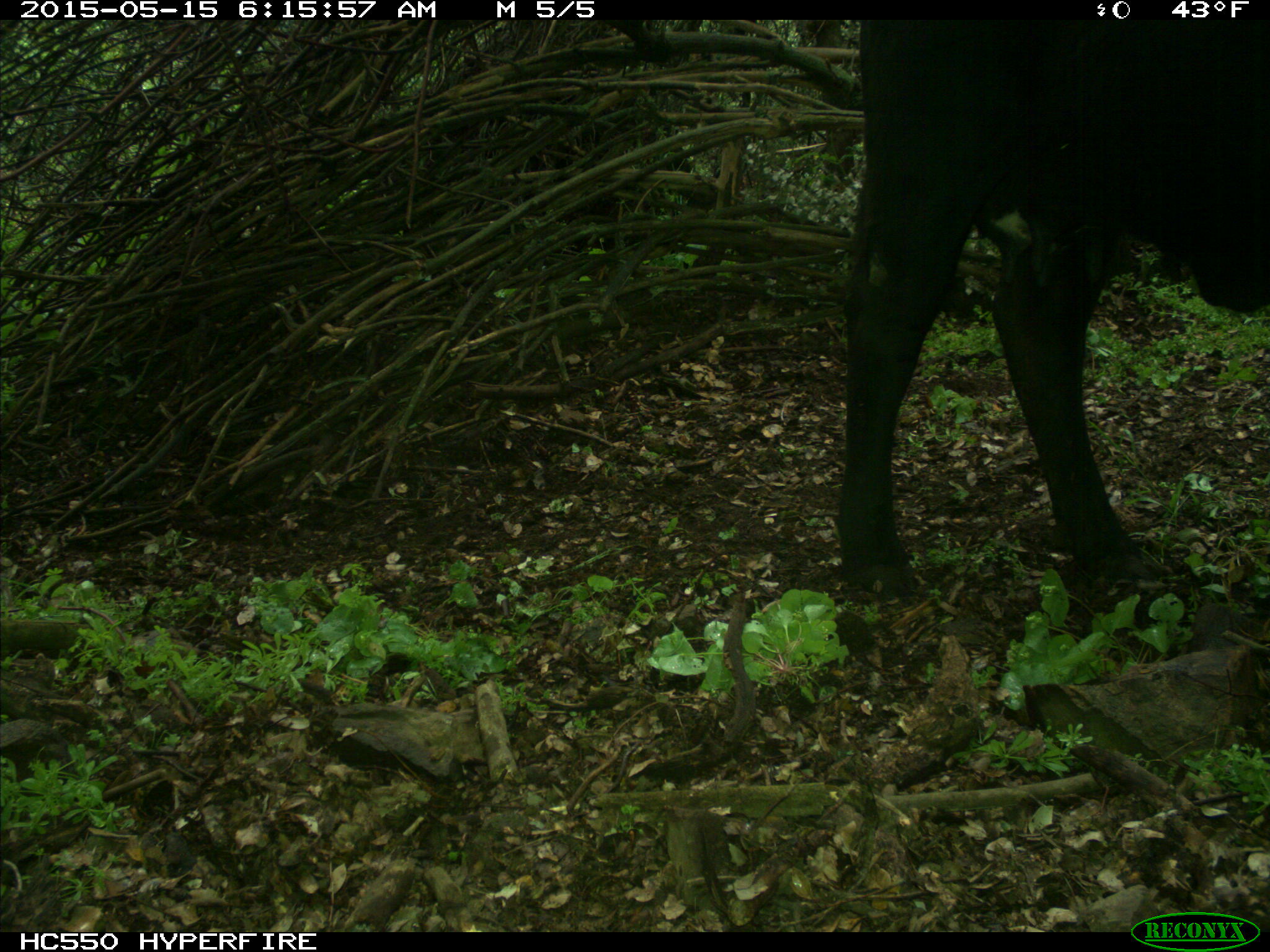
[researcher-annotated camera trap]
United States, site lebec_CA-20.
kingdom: Animalia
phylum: Chordata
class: Mammalia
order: Artiodactyla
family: Bovidae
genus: Bos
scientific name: Bos taurus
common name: domestic cow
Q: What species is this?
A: Bos taurus (domestic cow).